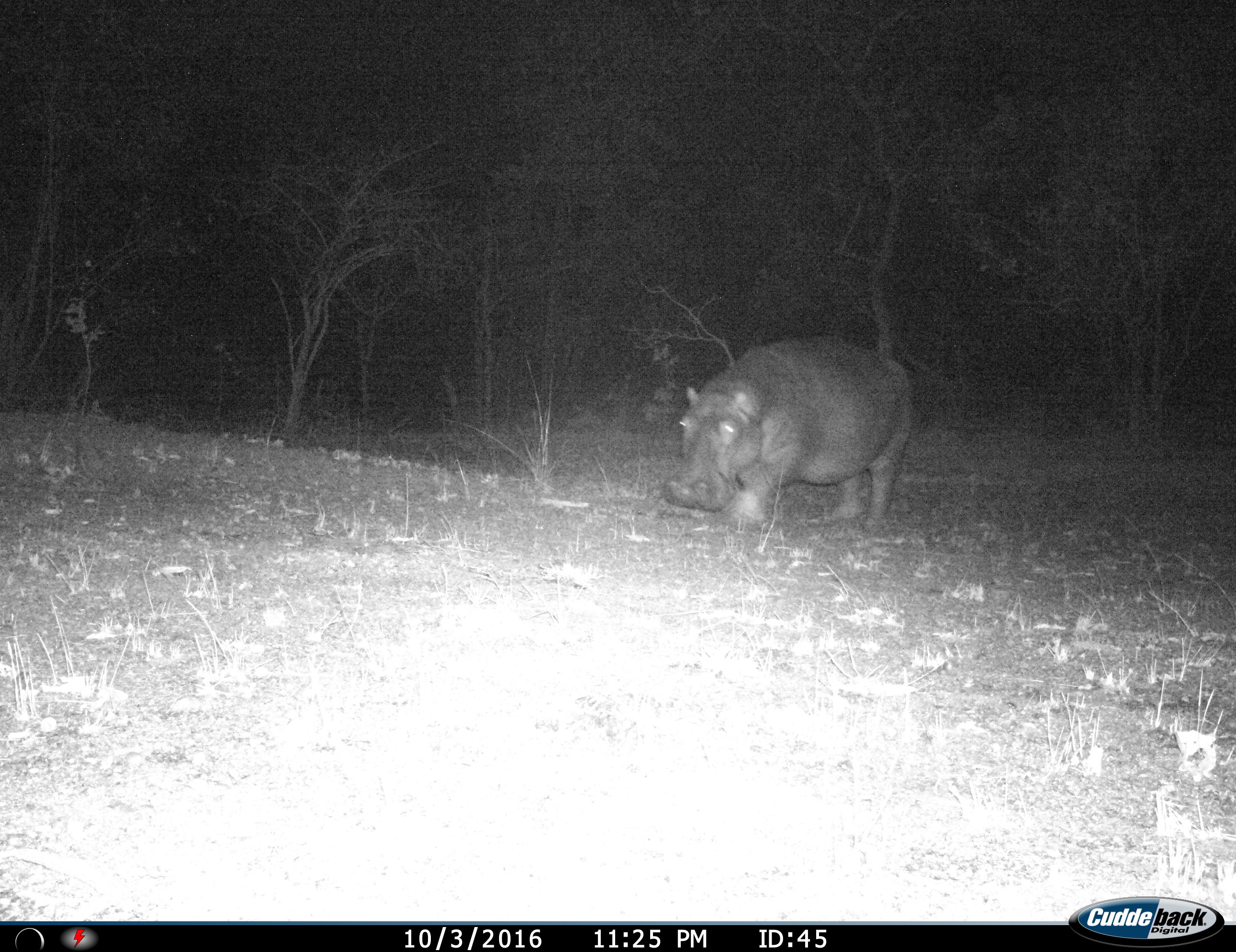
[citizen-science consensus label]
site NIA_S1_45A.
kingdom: Animalia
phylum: Chordata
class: Mammalia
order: Artiodactyla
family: Hippopotamidae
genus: Hippopotamus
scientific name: Hippopotamus amphibius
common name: hippopotamus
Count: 1.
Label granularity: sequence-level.